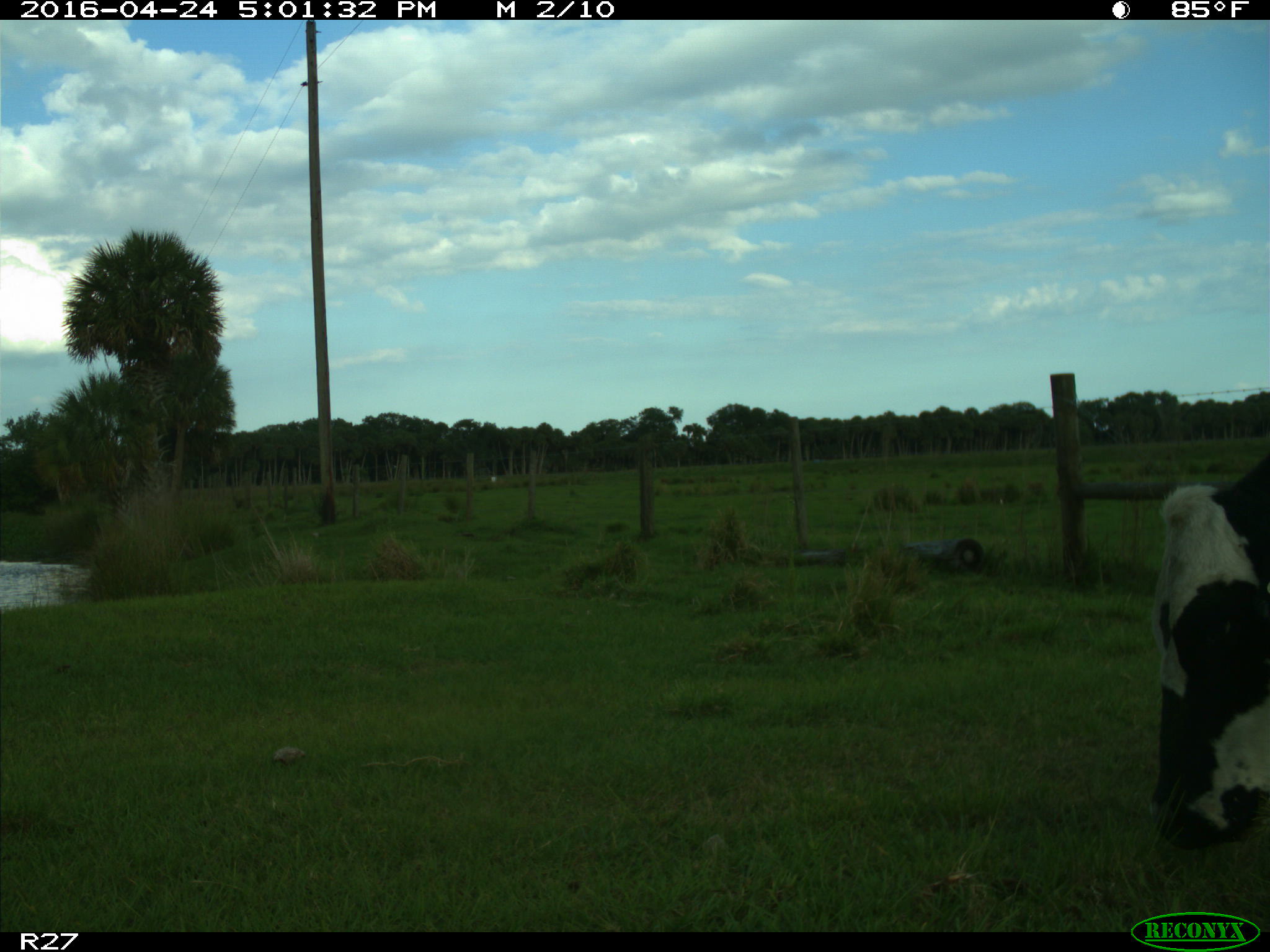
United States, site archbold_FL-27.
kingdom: Animalia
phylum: Chordata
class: Mammalia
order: Artiodactyla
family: Bovidae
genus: Bos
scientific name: Bos taurus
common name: domestic cow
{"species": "Bos taurus (domestic cow)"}